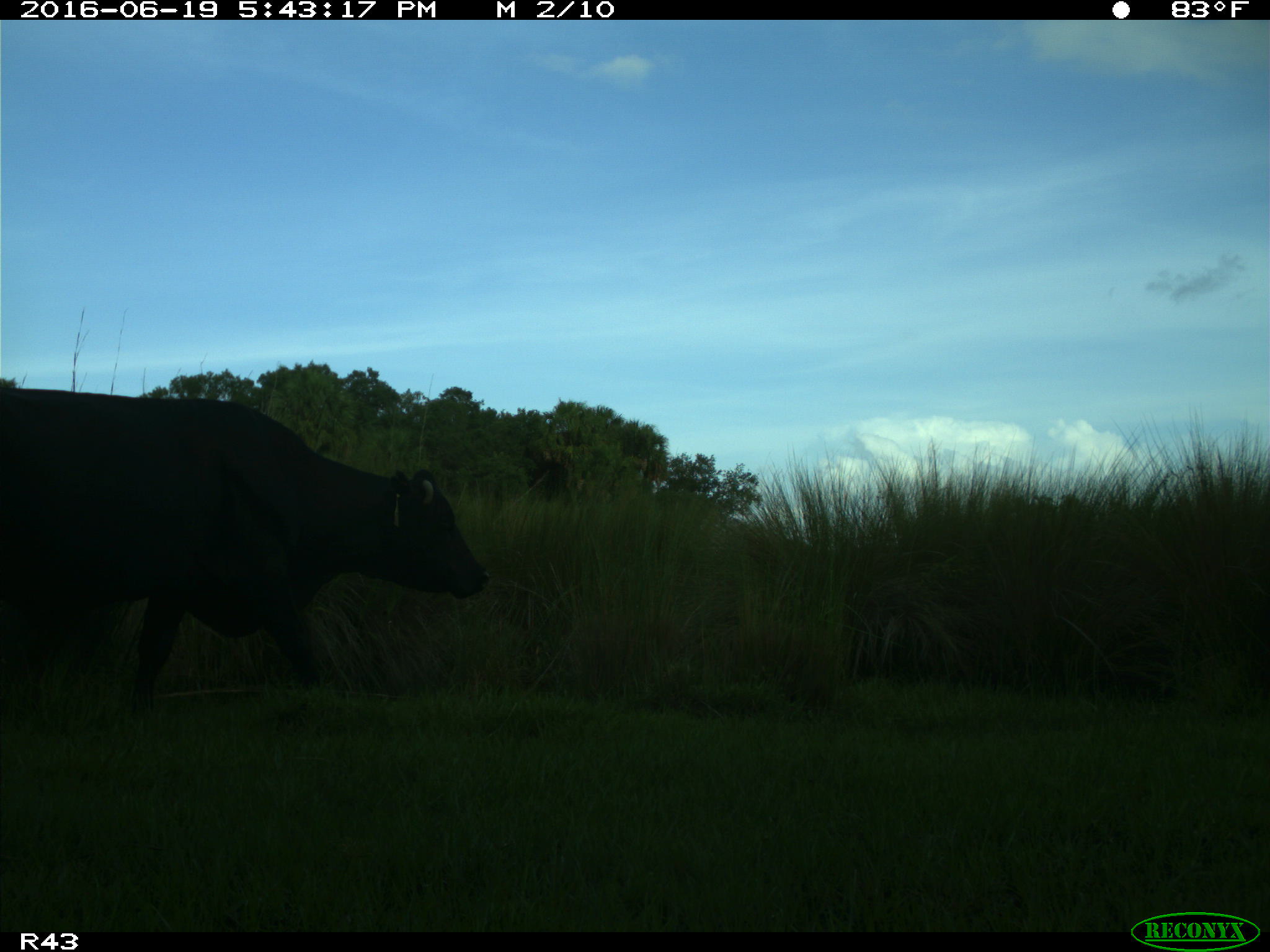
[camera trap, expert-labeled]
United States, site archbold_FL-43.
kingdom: Animalia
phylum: Chordata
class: Mammalia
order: Artiodactyla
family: Bovidae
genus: Bos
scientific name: Bos taurus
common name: domestic cow